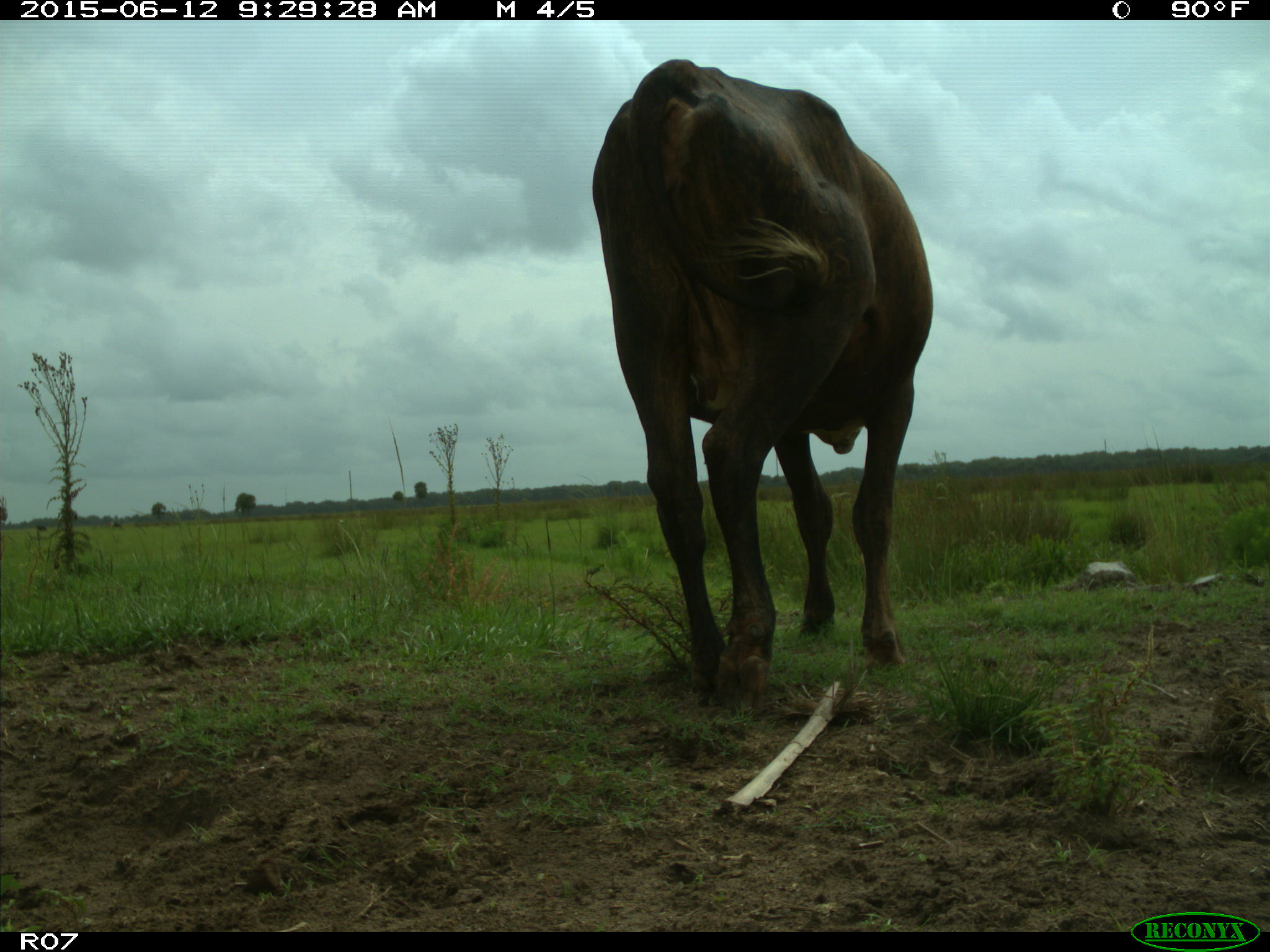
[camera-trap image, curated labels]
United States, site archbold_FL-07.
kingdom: Animalia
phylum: Chordata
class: Mammalia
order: Artiodactyla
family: Bovidae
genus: Bos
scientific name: Bos taurus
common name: domestic cow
Bos taurus (domestic cow).